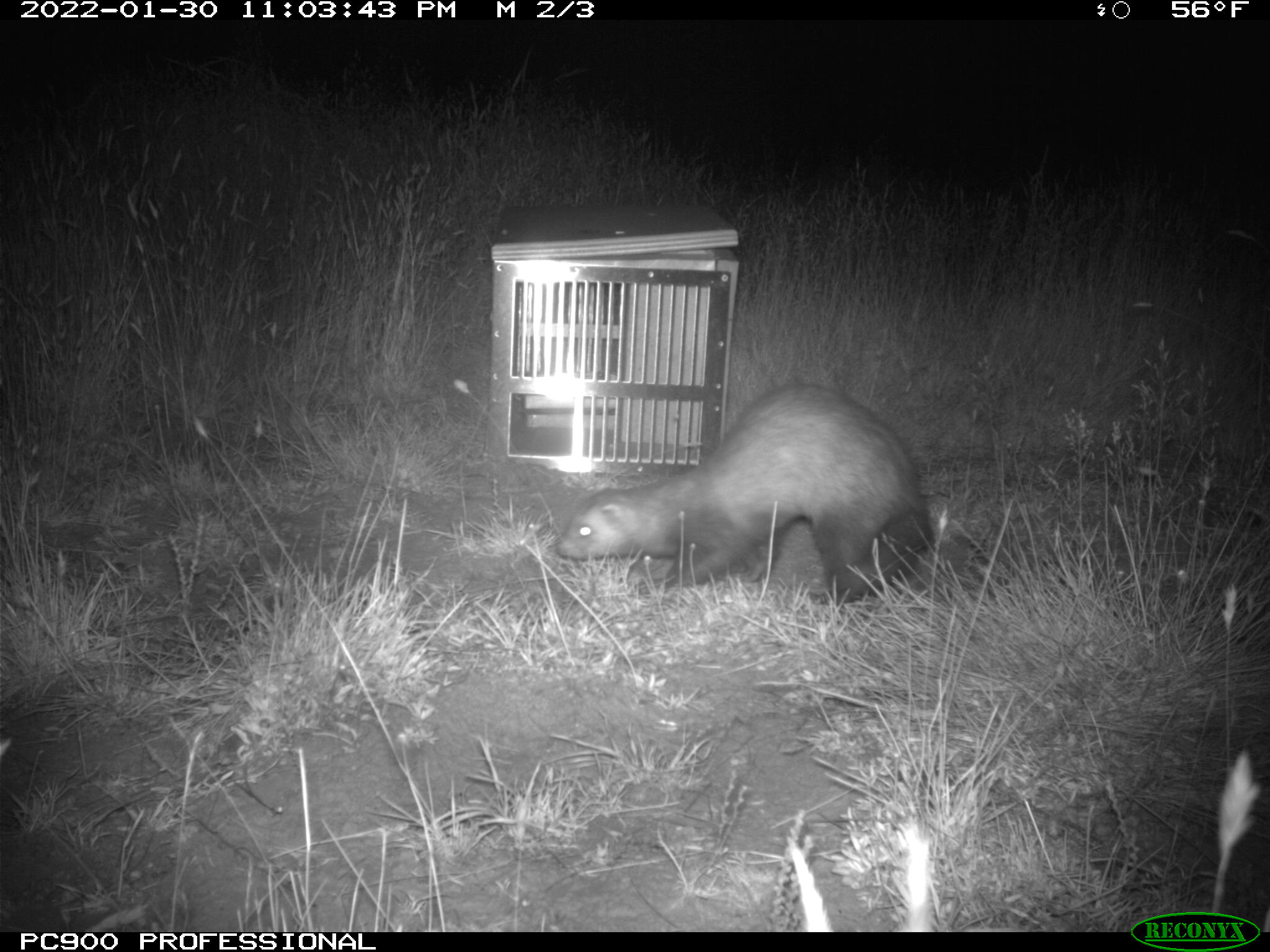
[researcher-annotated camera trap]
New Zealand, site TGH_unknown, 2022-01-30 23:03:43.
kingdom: Animalia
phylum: Chordata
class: Mammalia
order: Carnivora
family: Mustelidae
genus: Mustela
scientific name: Mustela furo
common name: ferret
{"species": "ferret (Mustela furo)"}